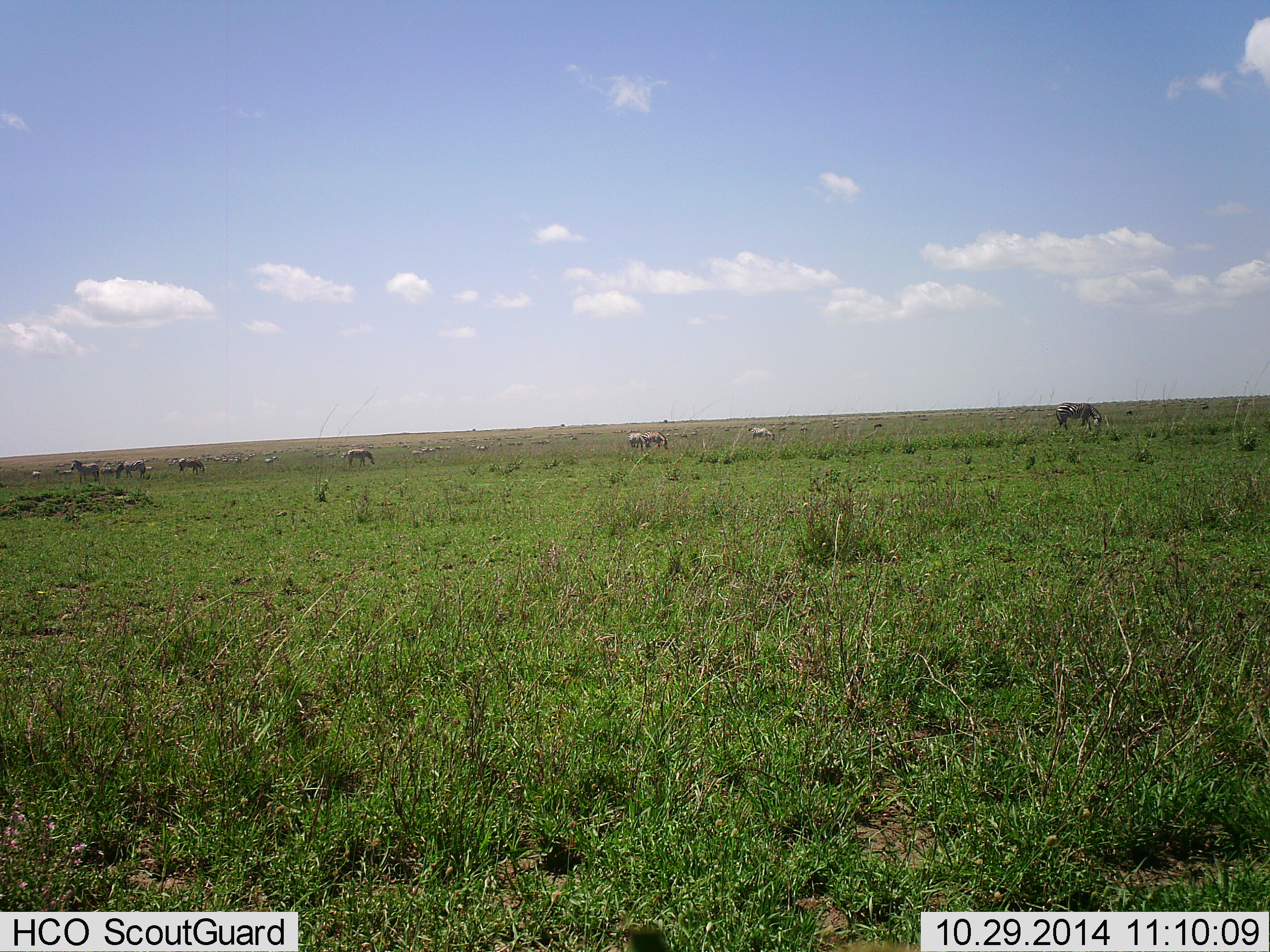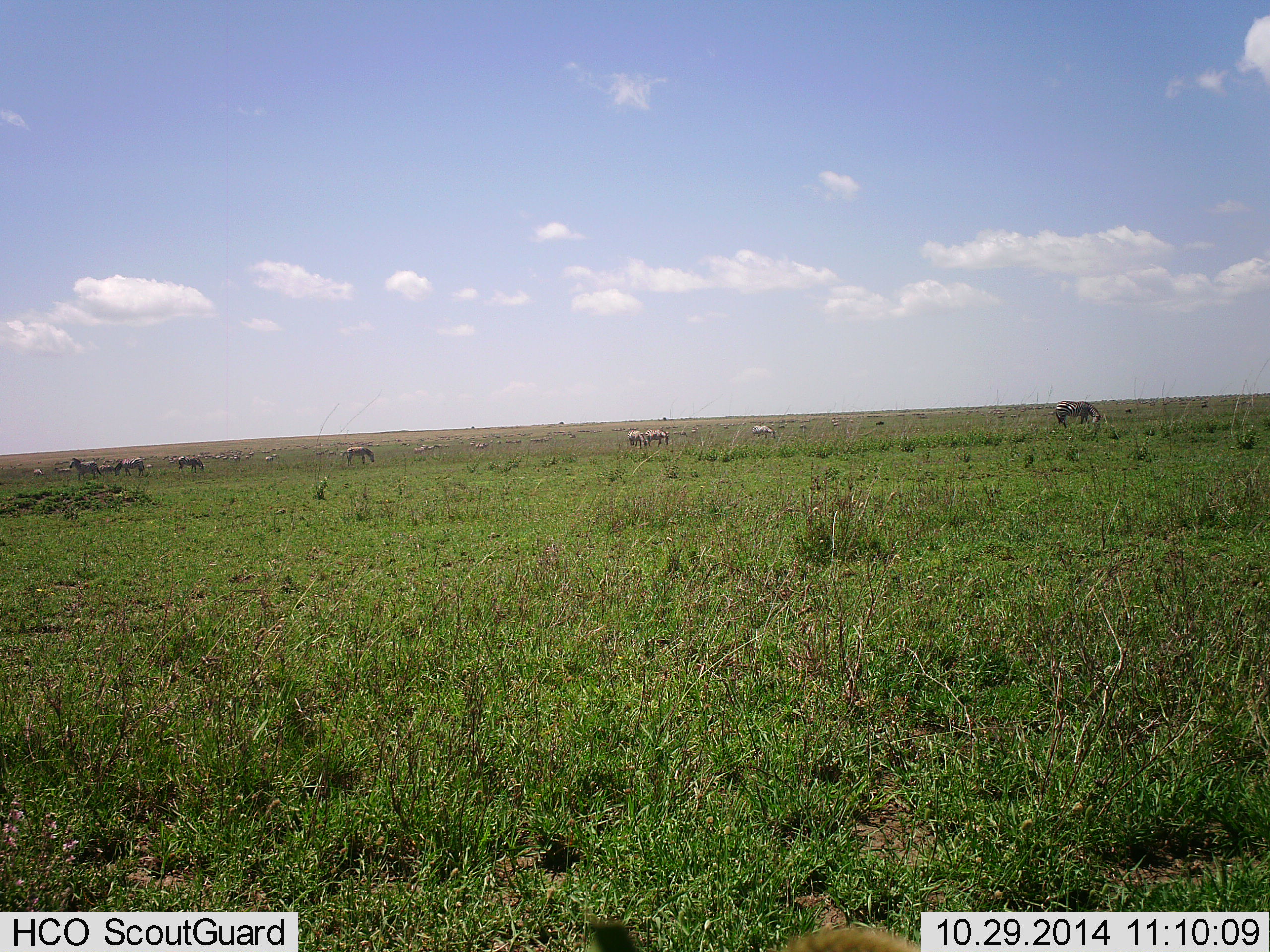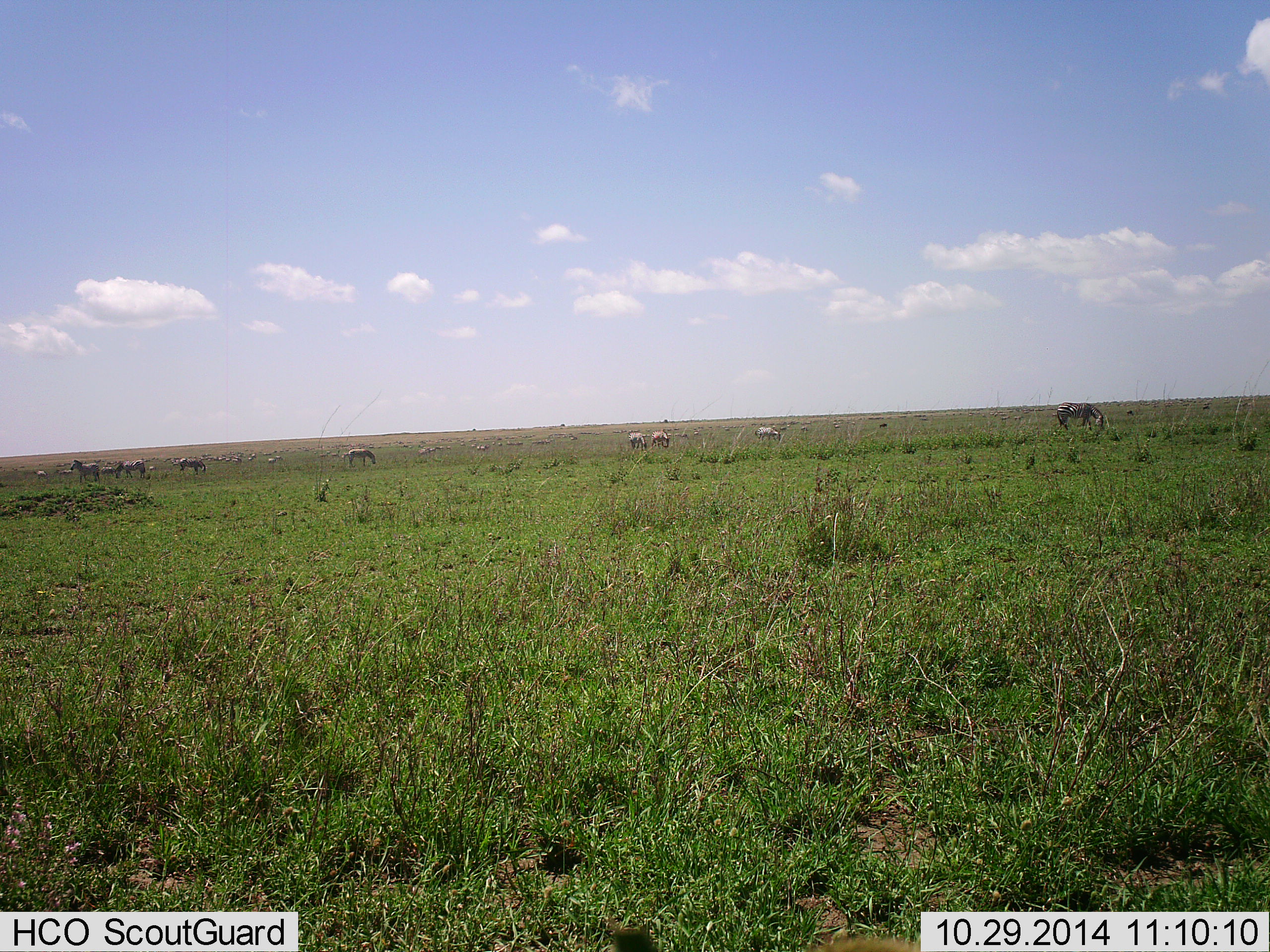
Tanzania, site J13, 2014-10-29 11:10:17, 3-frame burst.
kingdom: Animalia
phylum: Chordata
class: Mammalia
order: Perissodactyla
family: Equidae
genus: Equus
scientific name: Equus quagga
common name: plains zebra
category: zebra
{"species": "zebra (plains zebra) (Equus quagga)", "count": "11-50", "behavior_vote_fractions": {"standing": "70%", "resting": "0%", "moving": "20%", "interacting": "0%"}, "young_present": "0%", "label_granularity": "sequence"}